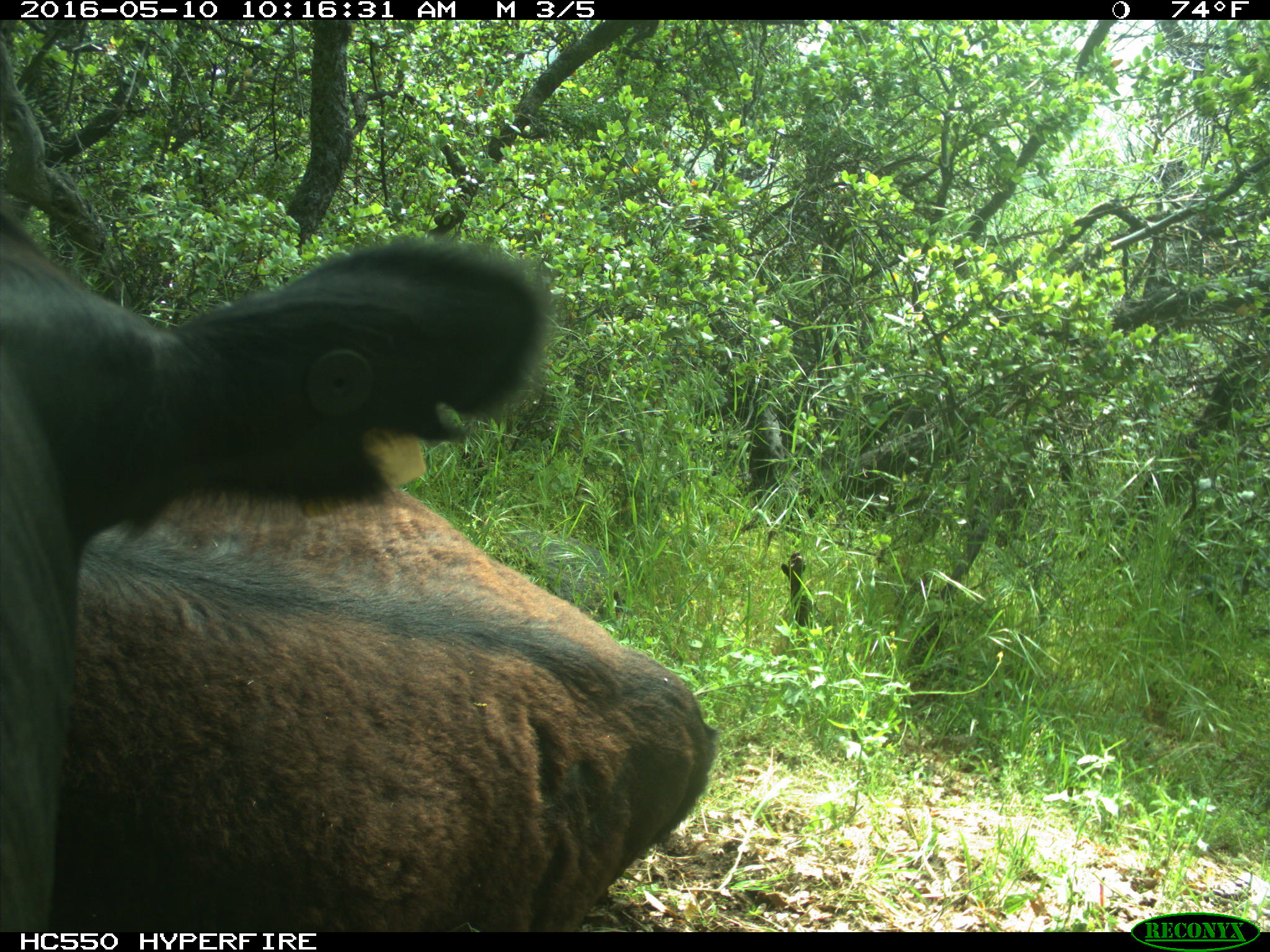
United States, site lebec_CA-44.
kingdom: Animalia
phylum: Chordata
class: Mammalia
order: Artiodactyla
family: Bovidae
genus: Bos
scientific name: Bos taurus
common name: domestic cow